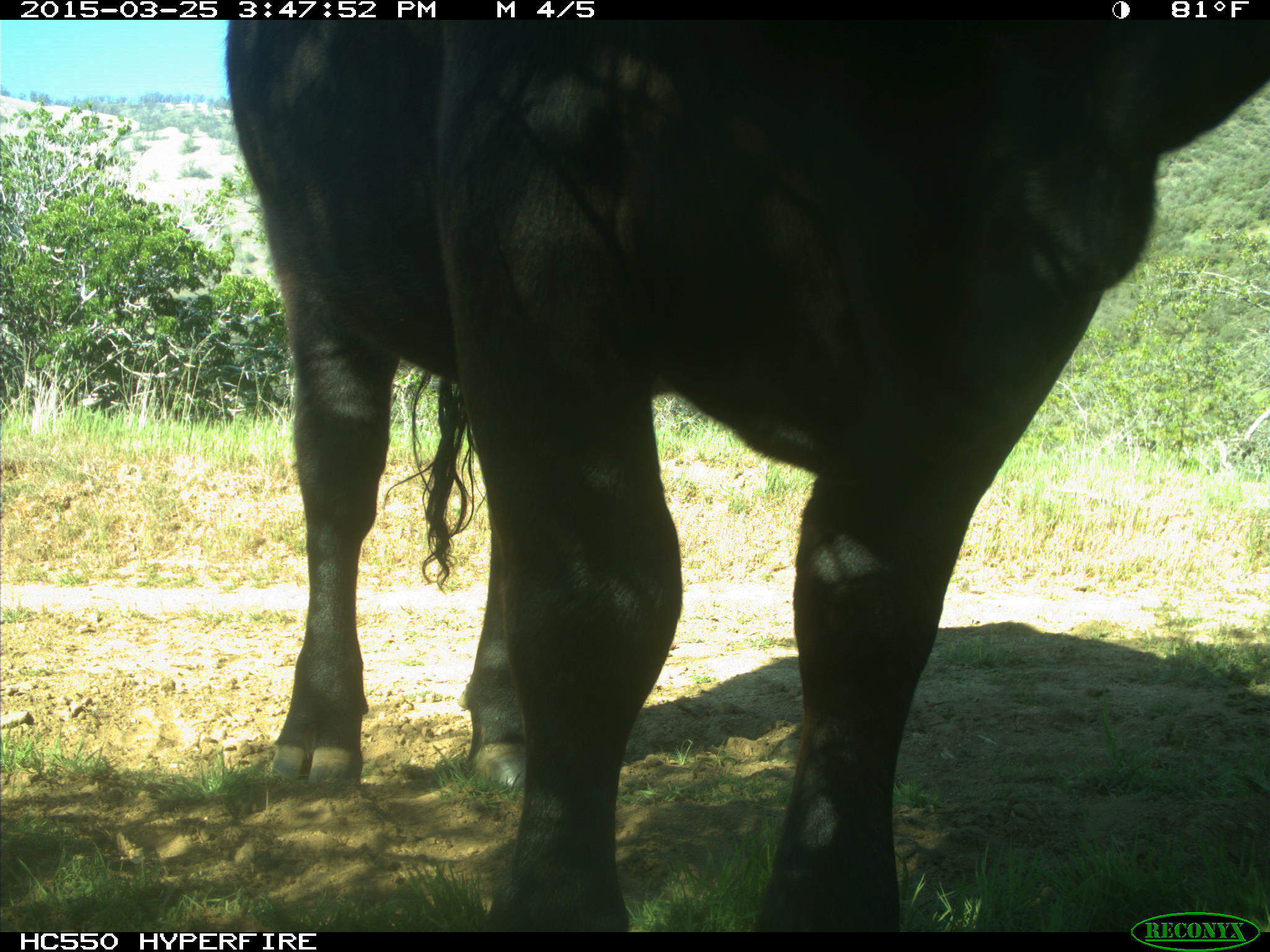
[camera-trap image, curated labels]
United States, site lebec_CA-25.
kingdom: Animalia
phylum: Chordata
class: Mammalia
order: Artiodactyla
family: Bovidae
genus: Bos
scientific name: Bos taurus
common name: domestic cow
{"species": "Bos taurus (domestic cow)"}